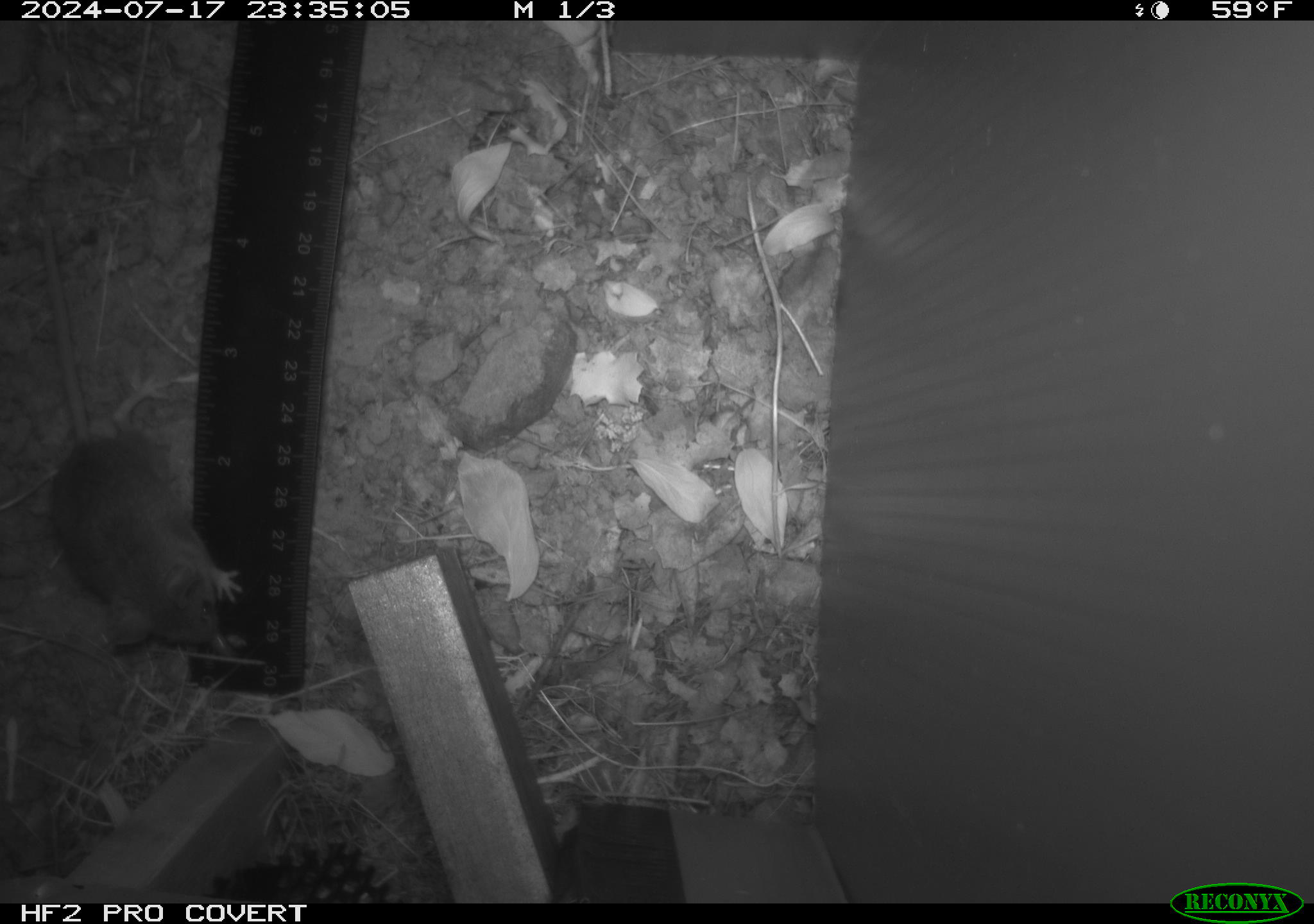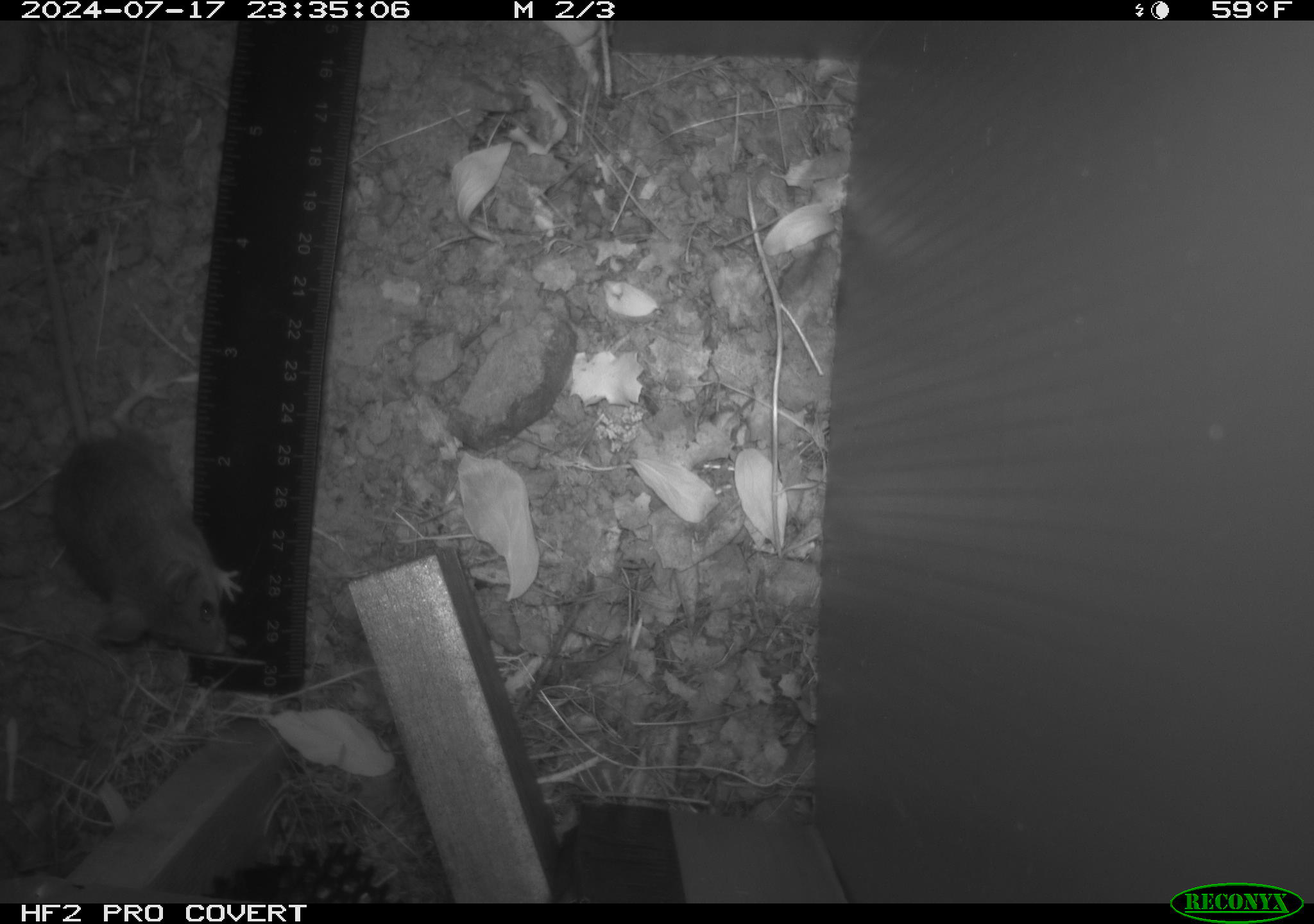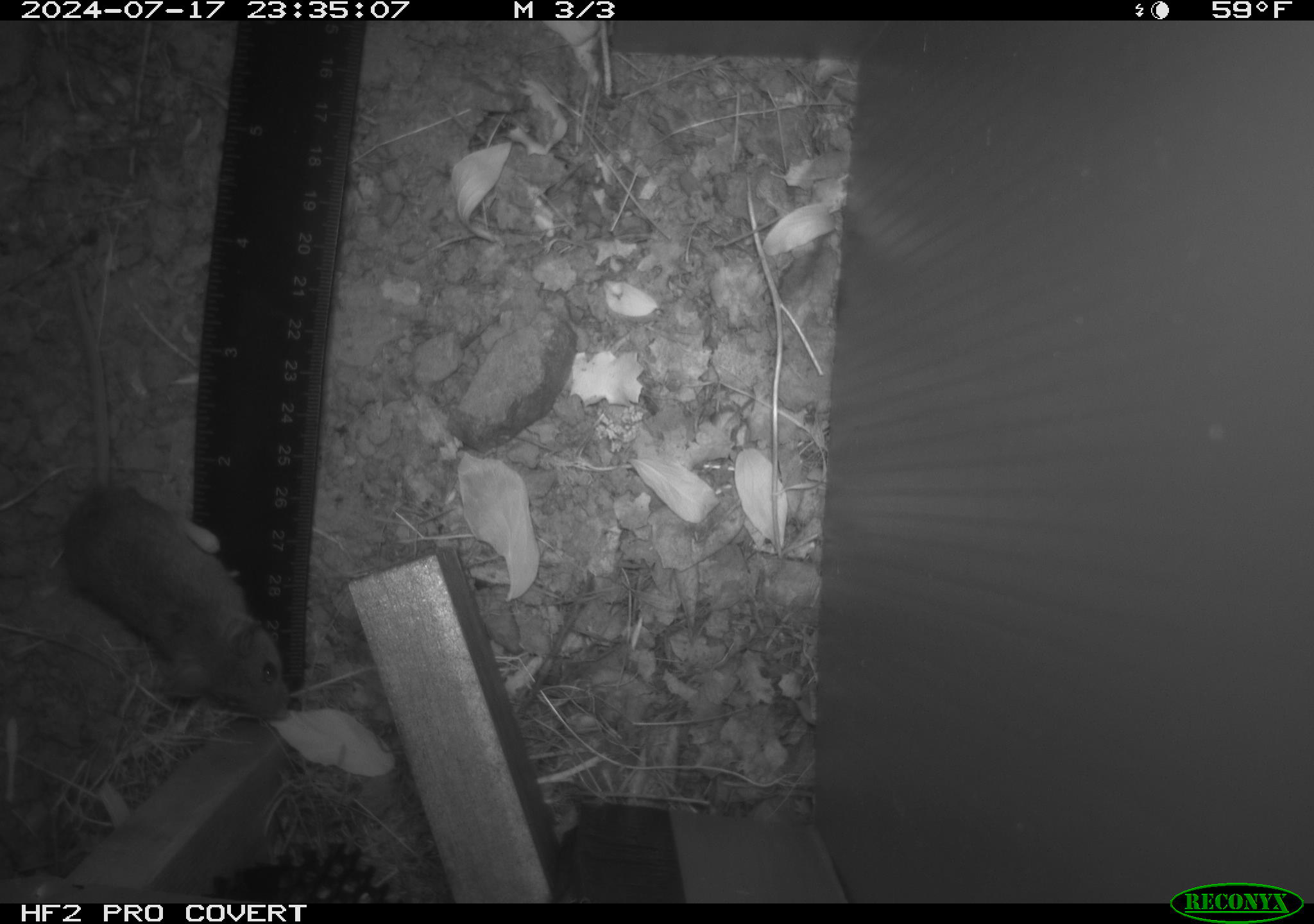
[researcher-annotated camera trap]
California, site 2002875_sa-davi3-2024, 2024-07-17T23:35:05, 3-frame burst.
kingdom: Animalia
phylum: Chordata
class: Mammalia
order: Rodentia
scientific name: Rodentia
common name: mouse species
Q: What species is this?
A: Mouse species (Rodentia).